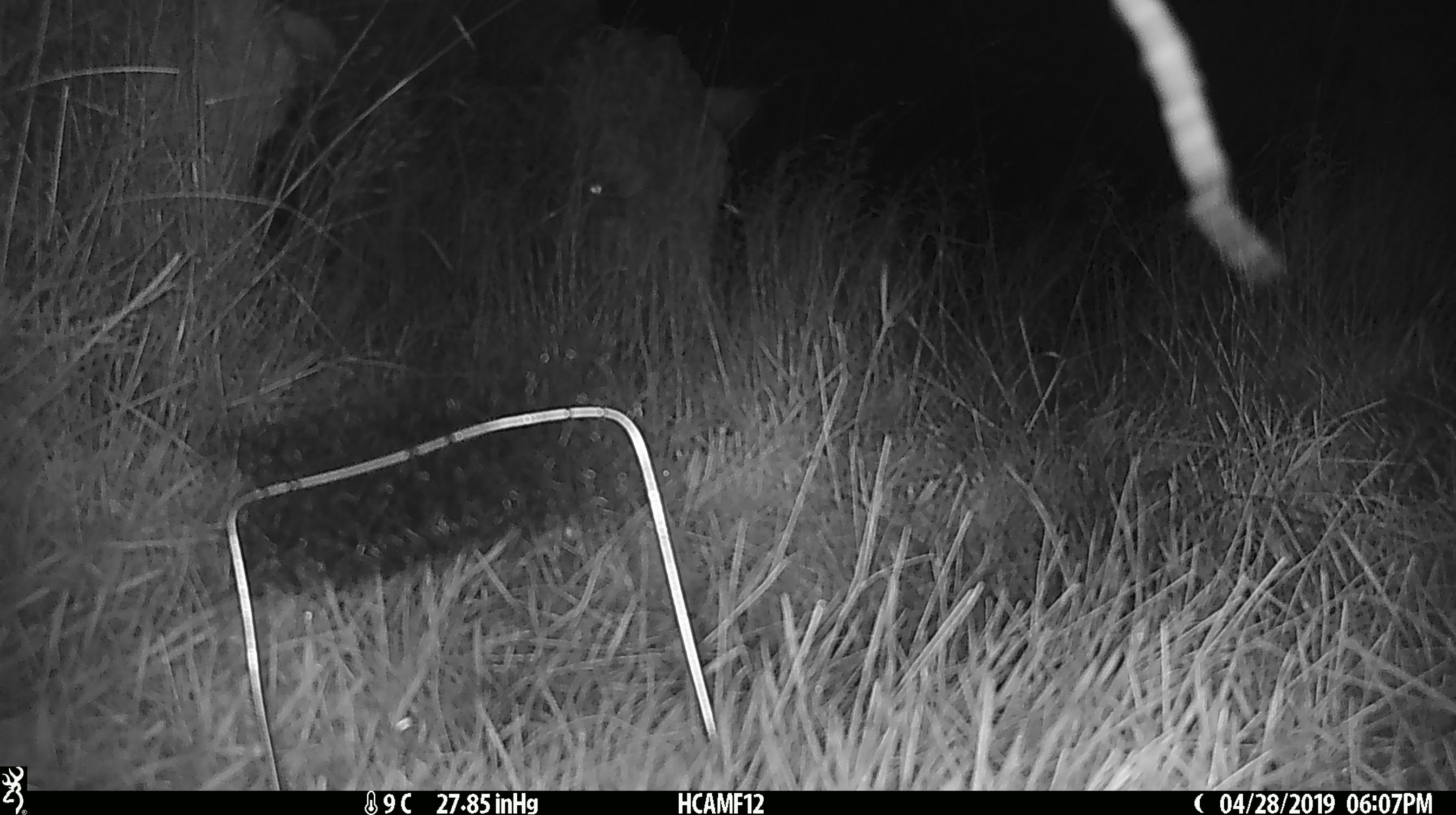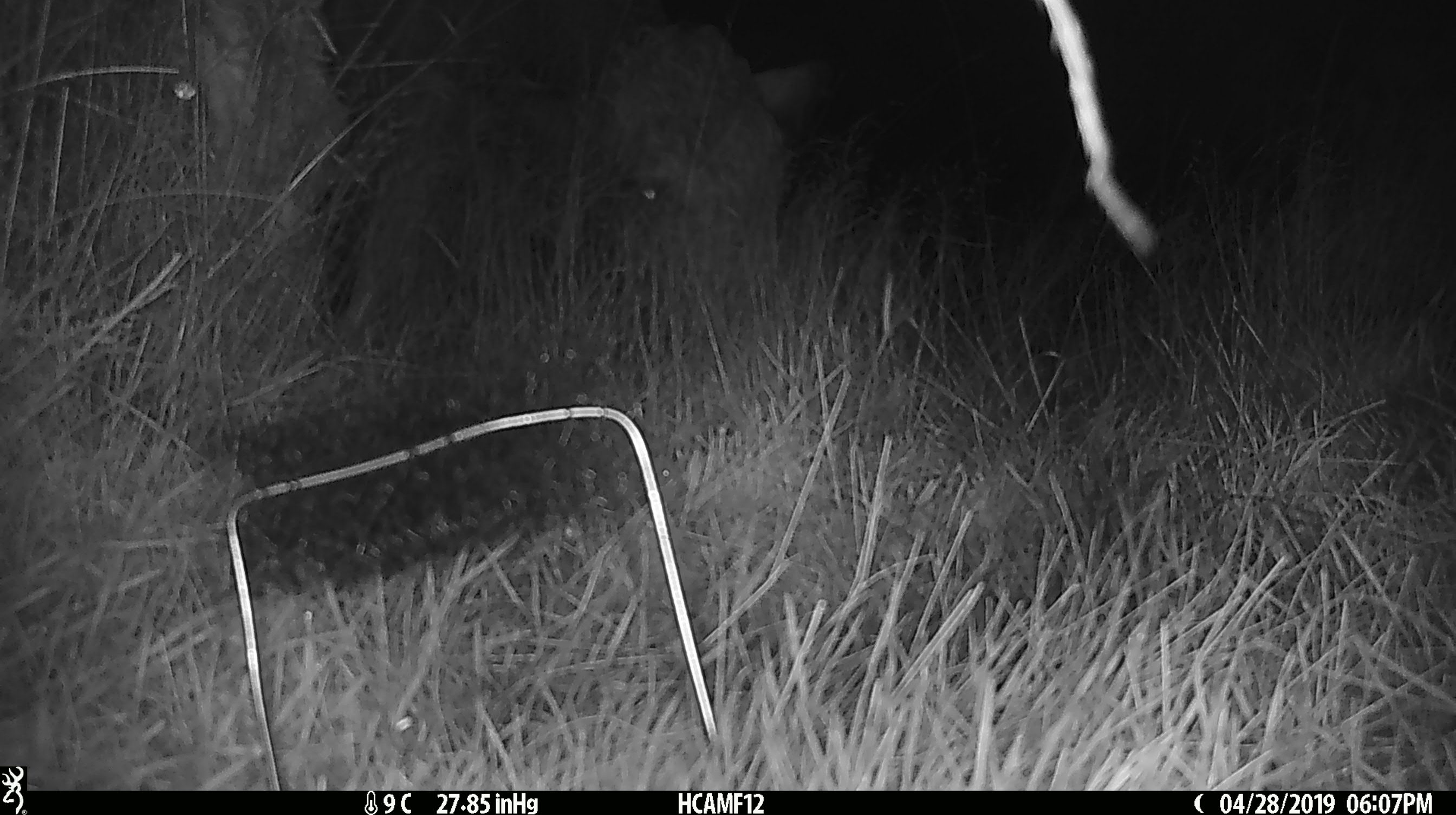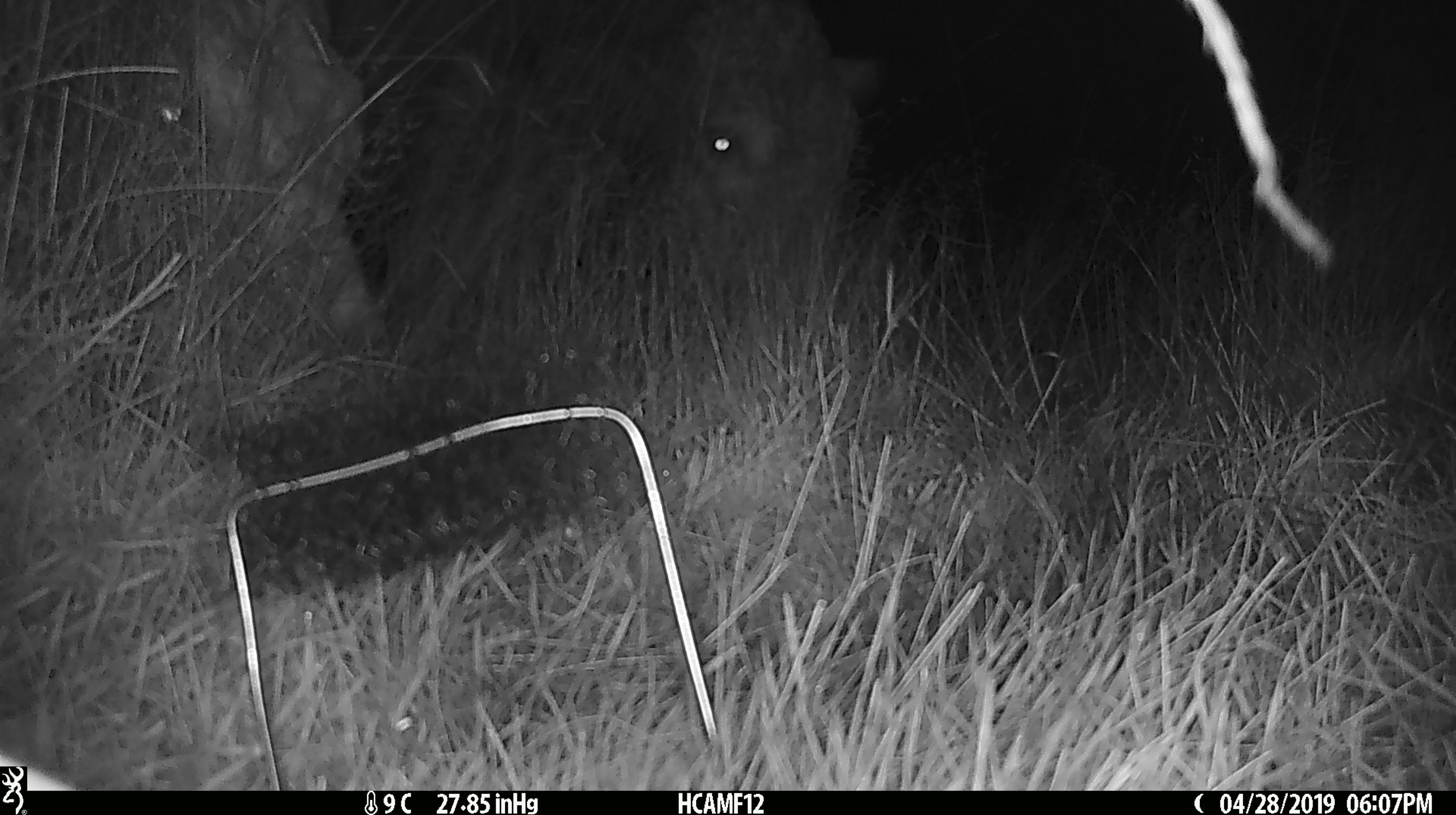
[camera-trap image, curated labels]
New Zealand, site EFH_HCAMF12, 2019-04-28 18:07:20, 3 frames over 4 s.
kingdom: Animalia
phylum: Chordata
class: Mammalia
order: Artiodactyla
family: Bovidae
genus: Bos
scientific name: Bos taurus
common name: domestic cow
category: cow